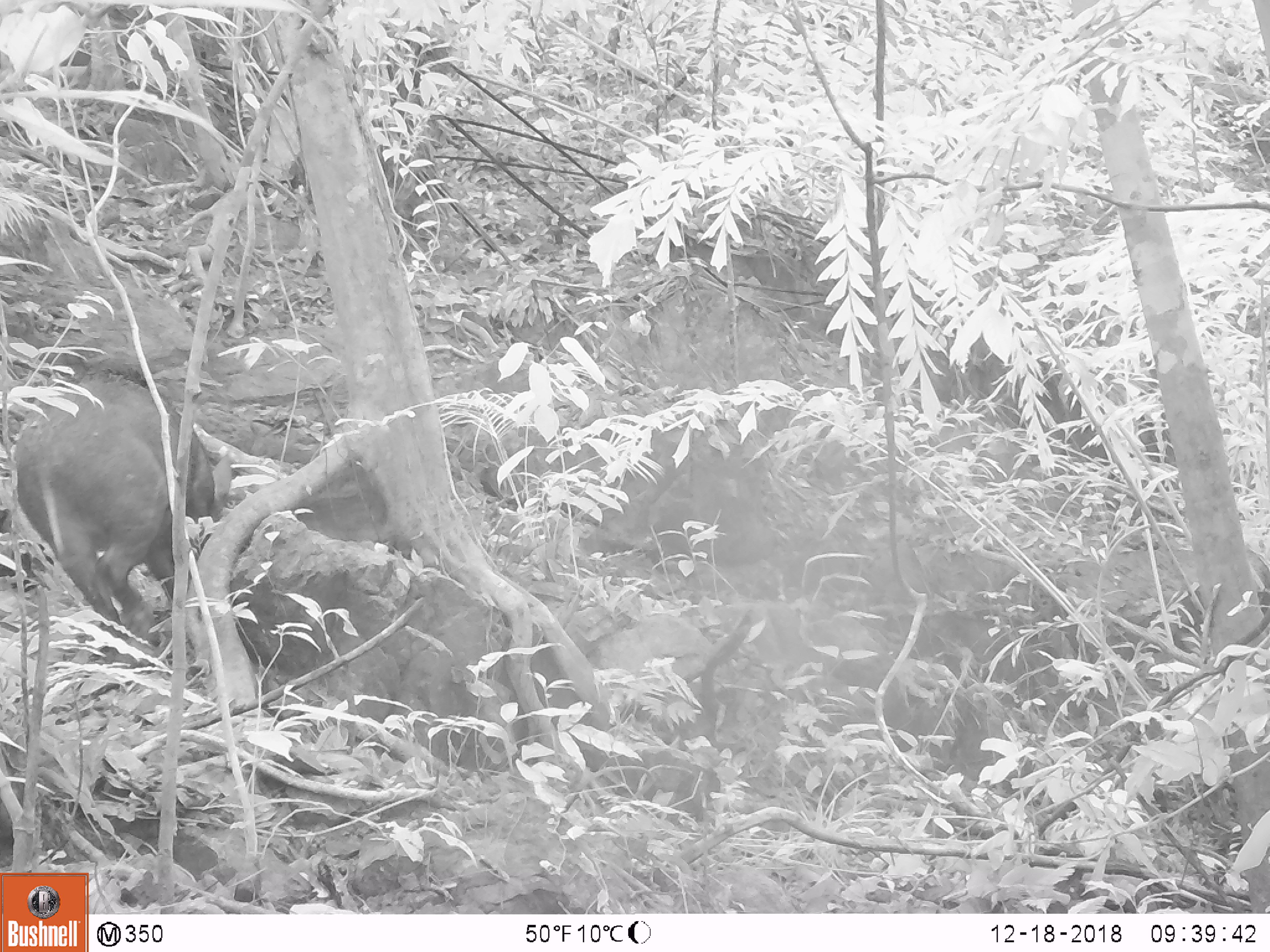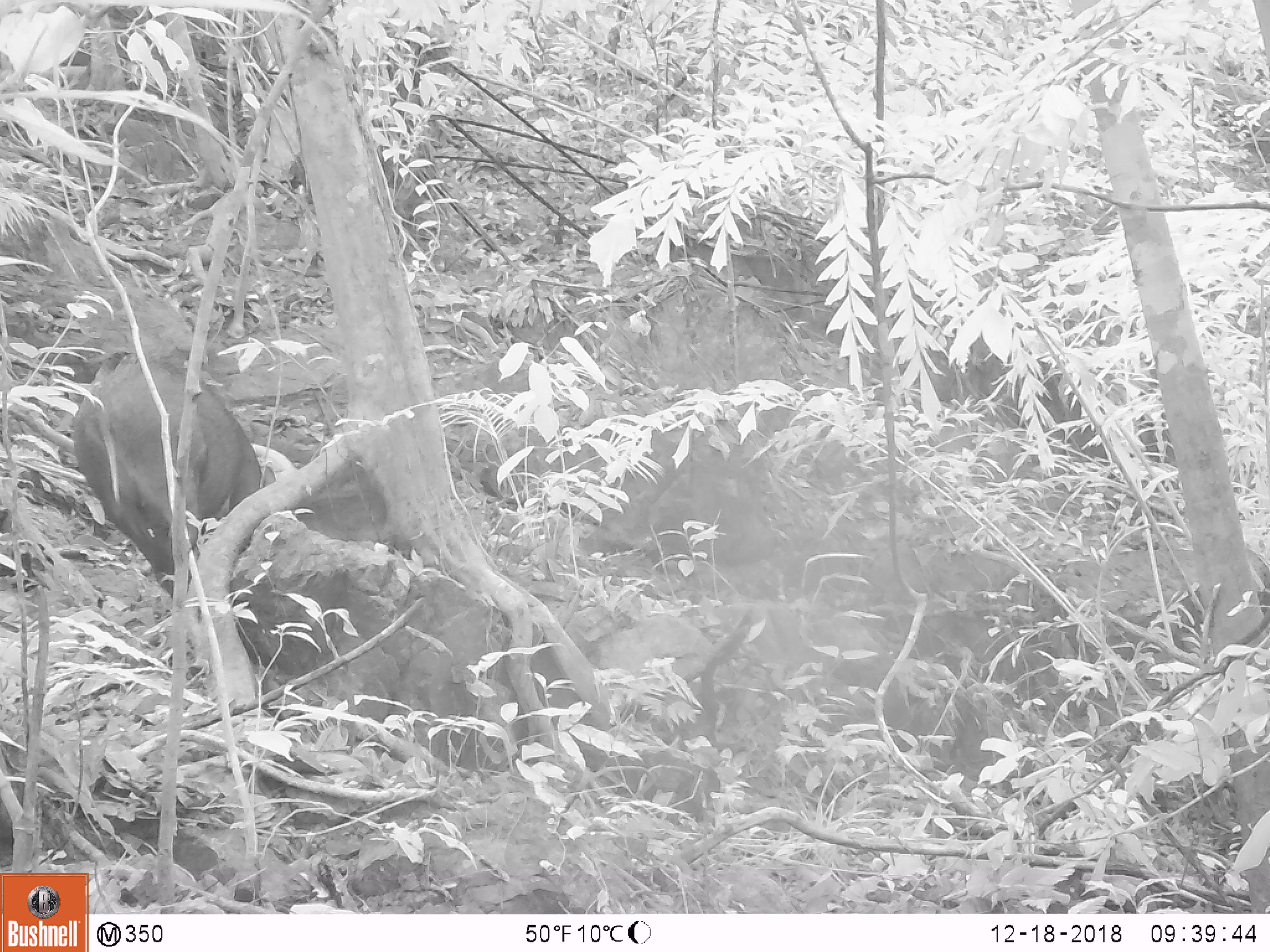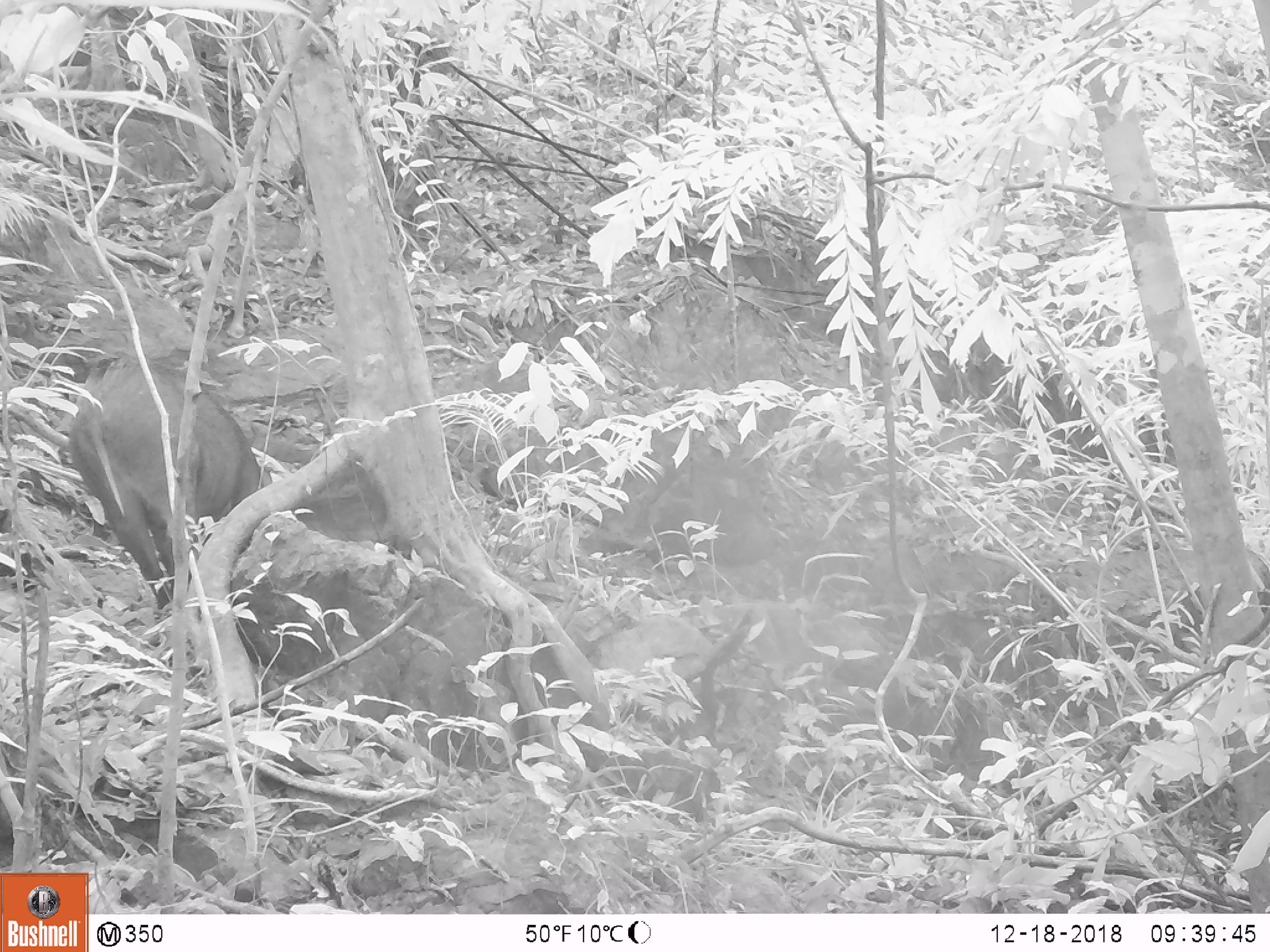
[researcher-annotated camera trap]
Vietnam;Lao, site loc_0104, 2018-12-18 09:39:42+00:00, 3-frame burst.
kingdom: Animalia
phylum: Chordata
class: Mammalia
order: Artiodactyla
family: Suidae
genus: Sus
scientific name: Sus scrofa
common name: eurasian wild pig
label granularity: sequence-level